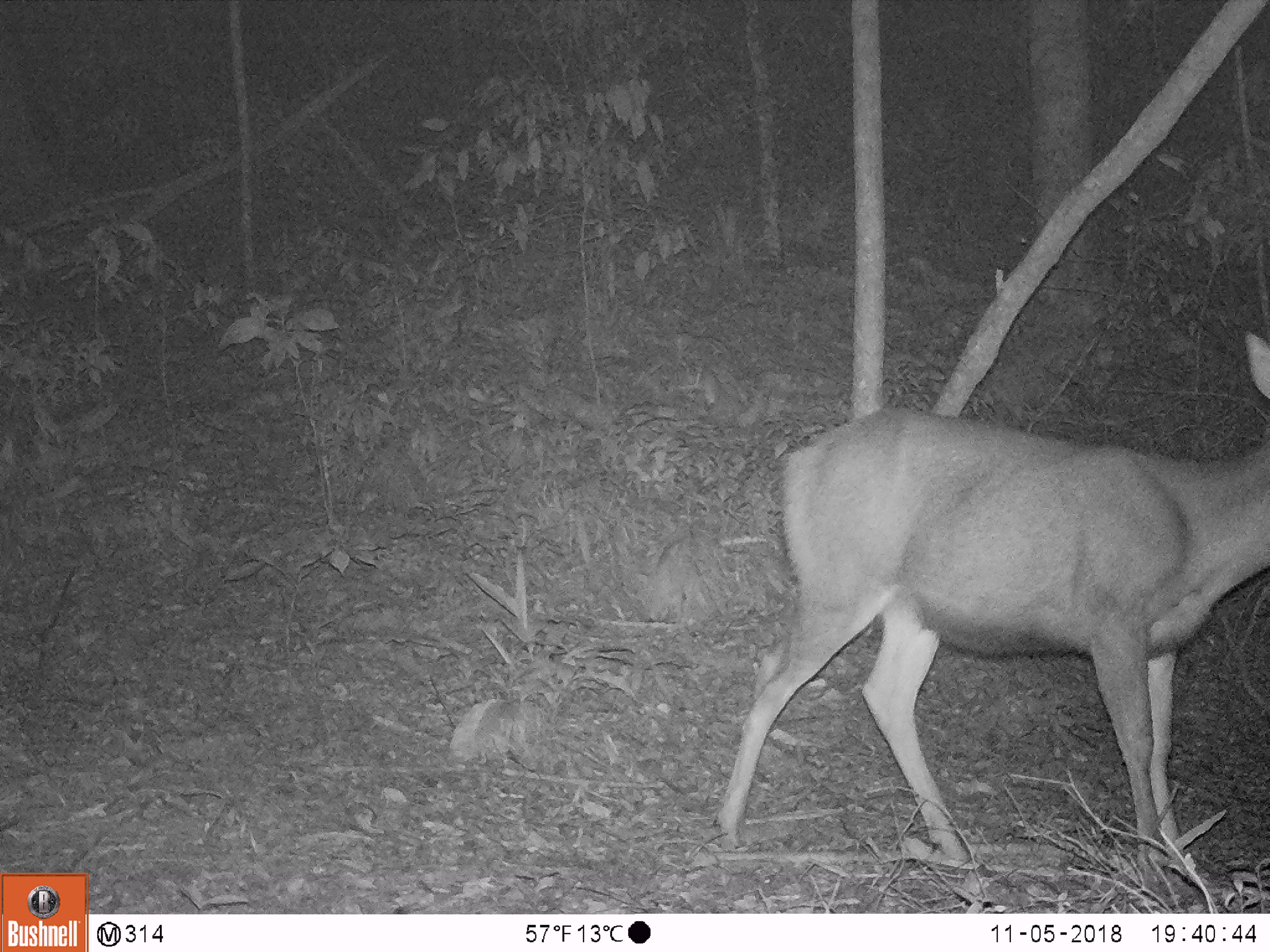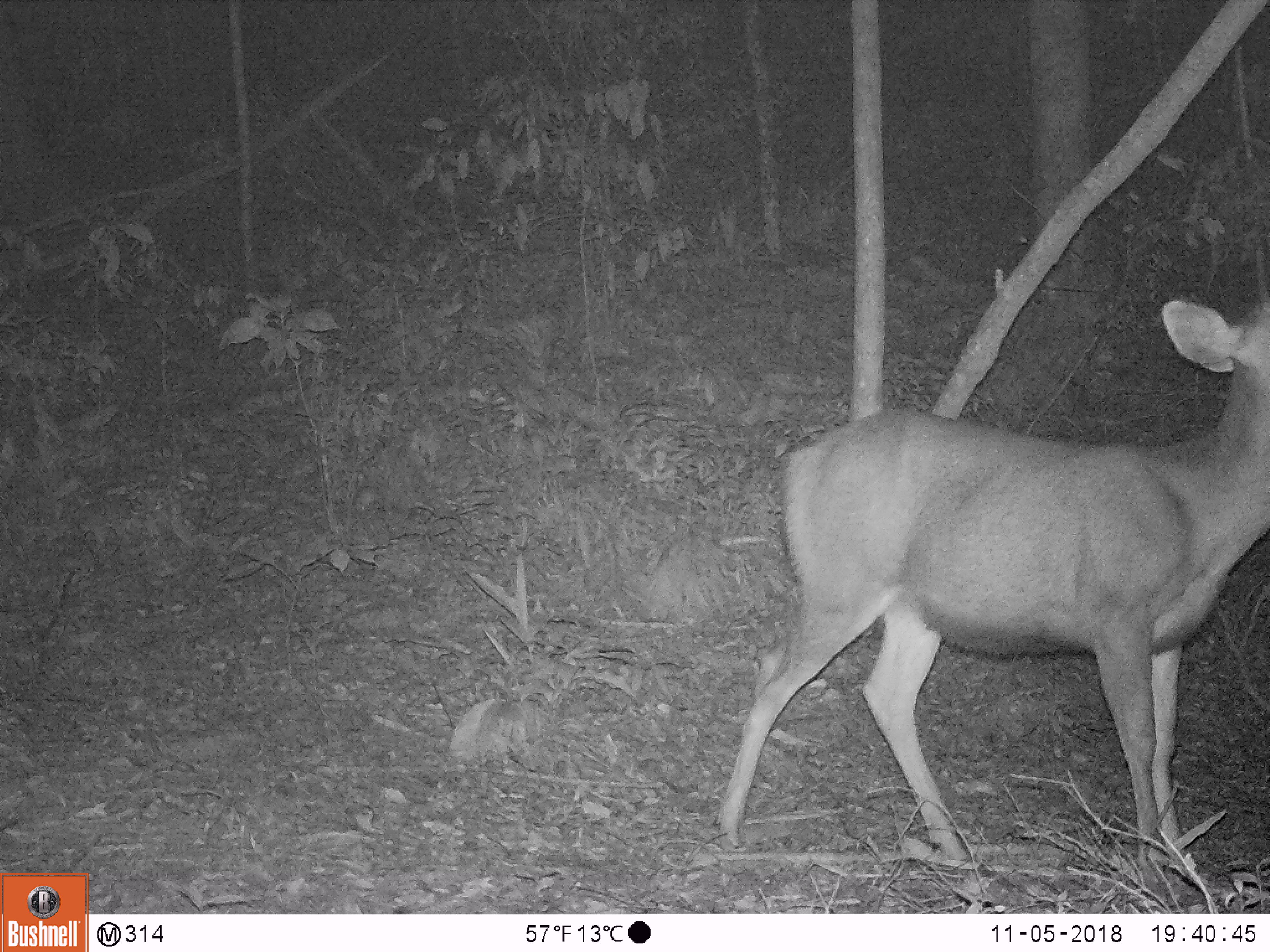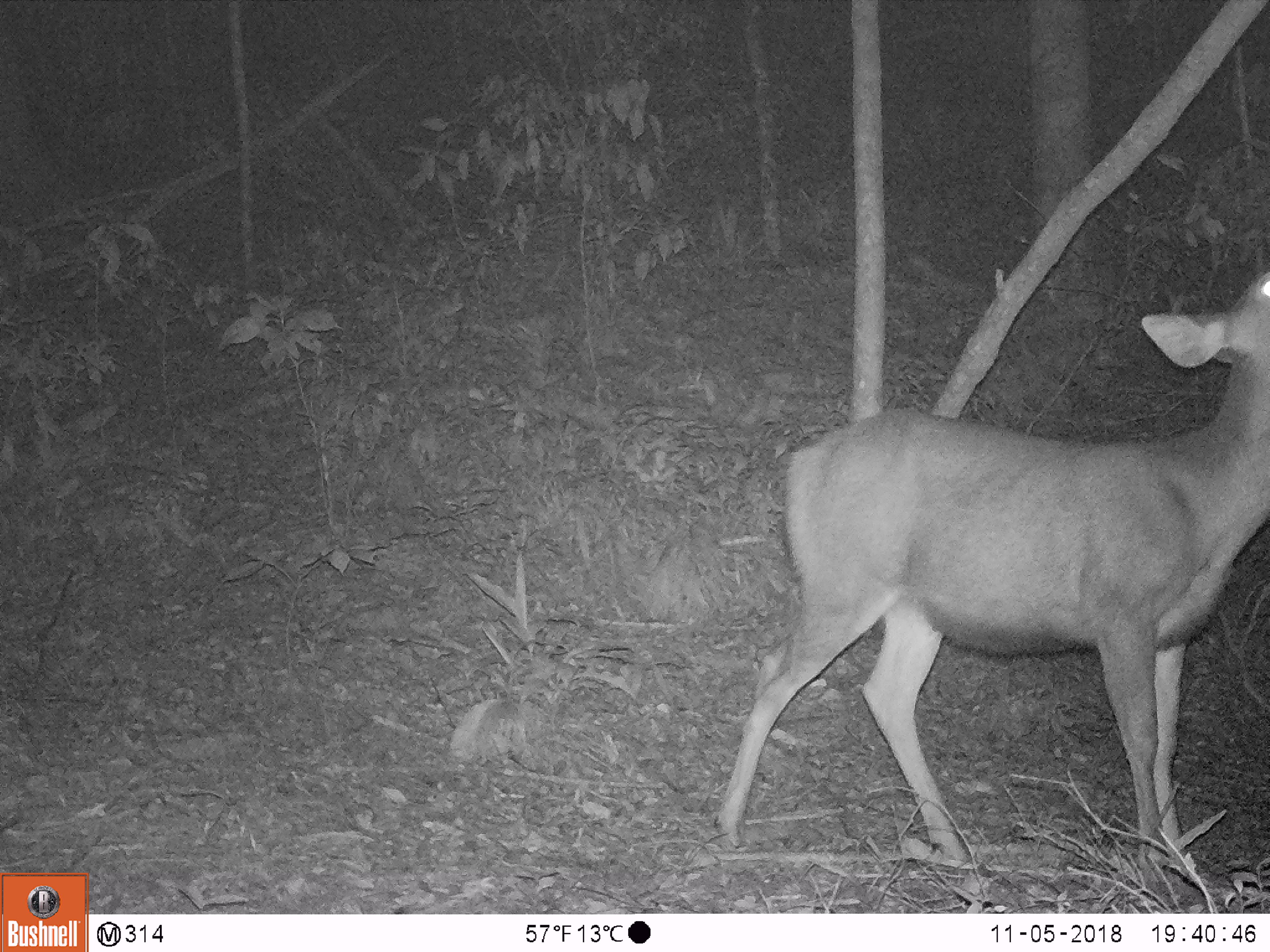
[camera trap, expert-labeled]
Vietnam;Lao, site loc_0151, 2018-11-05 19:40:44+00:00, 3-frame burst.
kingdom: Animalia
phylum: Chordata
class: Mammalia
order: Artiodactyla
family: Cervidae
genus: Rusa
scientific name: Rusa unicolor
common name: sambar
Sambar (Rusa unicolor). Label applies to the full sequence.